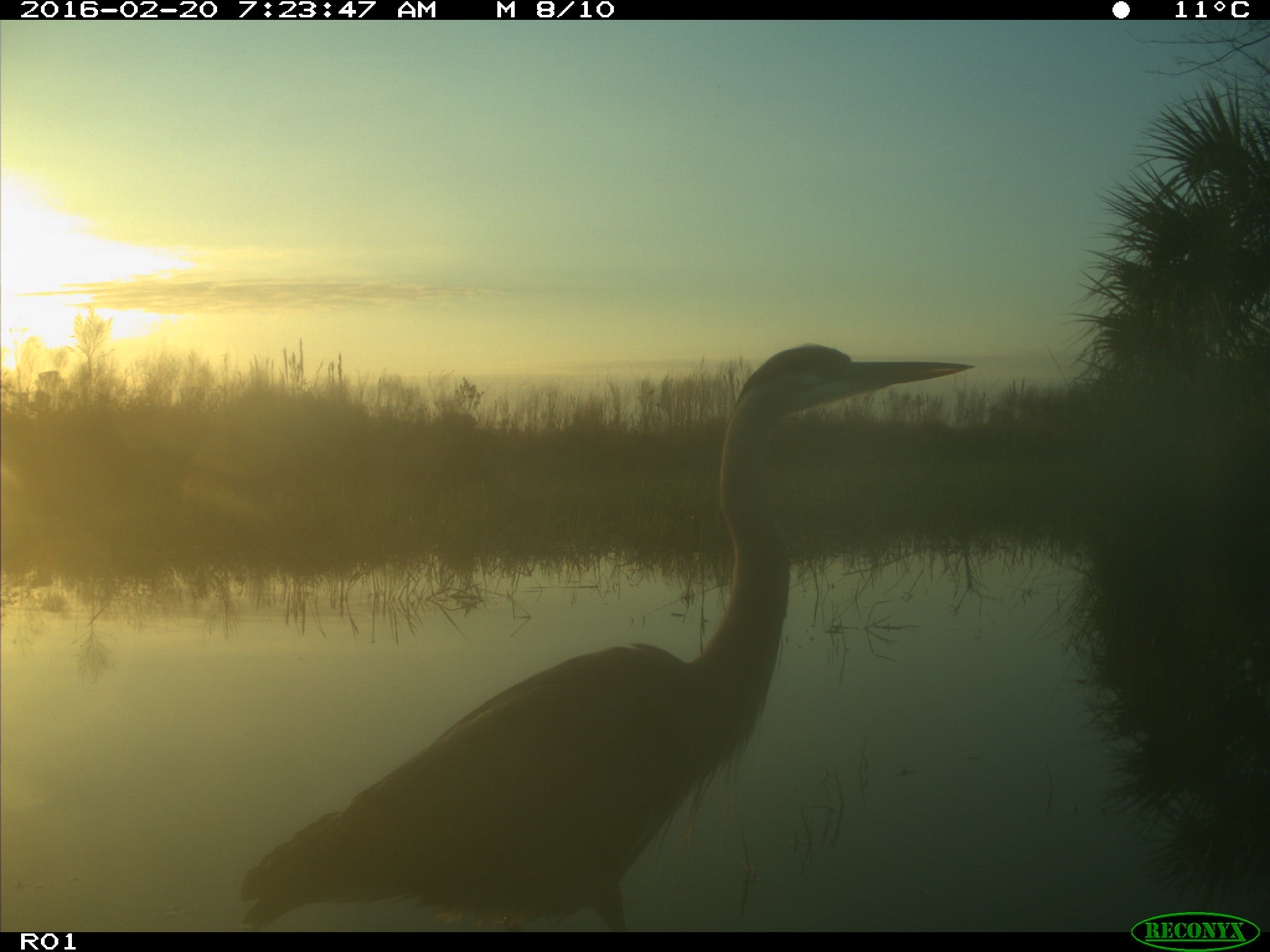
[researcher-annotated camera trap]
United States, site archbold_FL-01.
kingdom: Animalia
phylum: Chordata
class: Aves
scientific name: Aves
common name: birds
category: unidentified bird